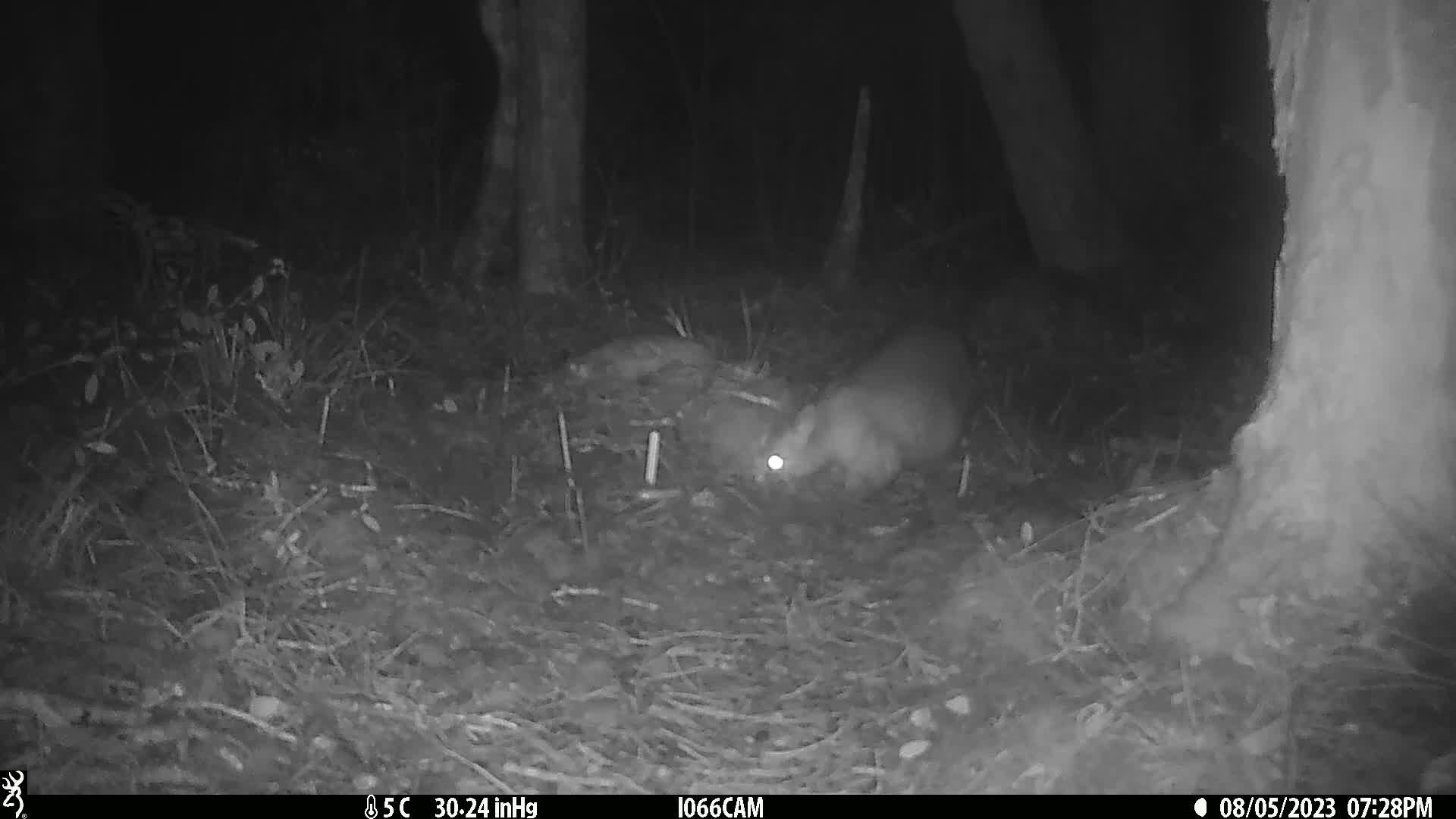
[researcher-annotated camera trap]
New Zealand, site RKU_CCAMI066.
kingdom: Animalia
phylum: Chordata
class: Mammalia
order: Diprotodontia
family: Phalangeridae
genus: Trichosurus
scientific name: Trichosurus vulpecula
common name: common brushtail possum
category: possum